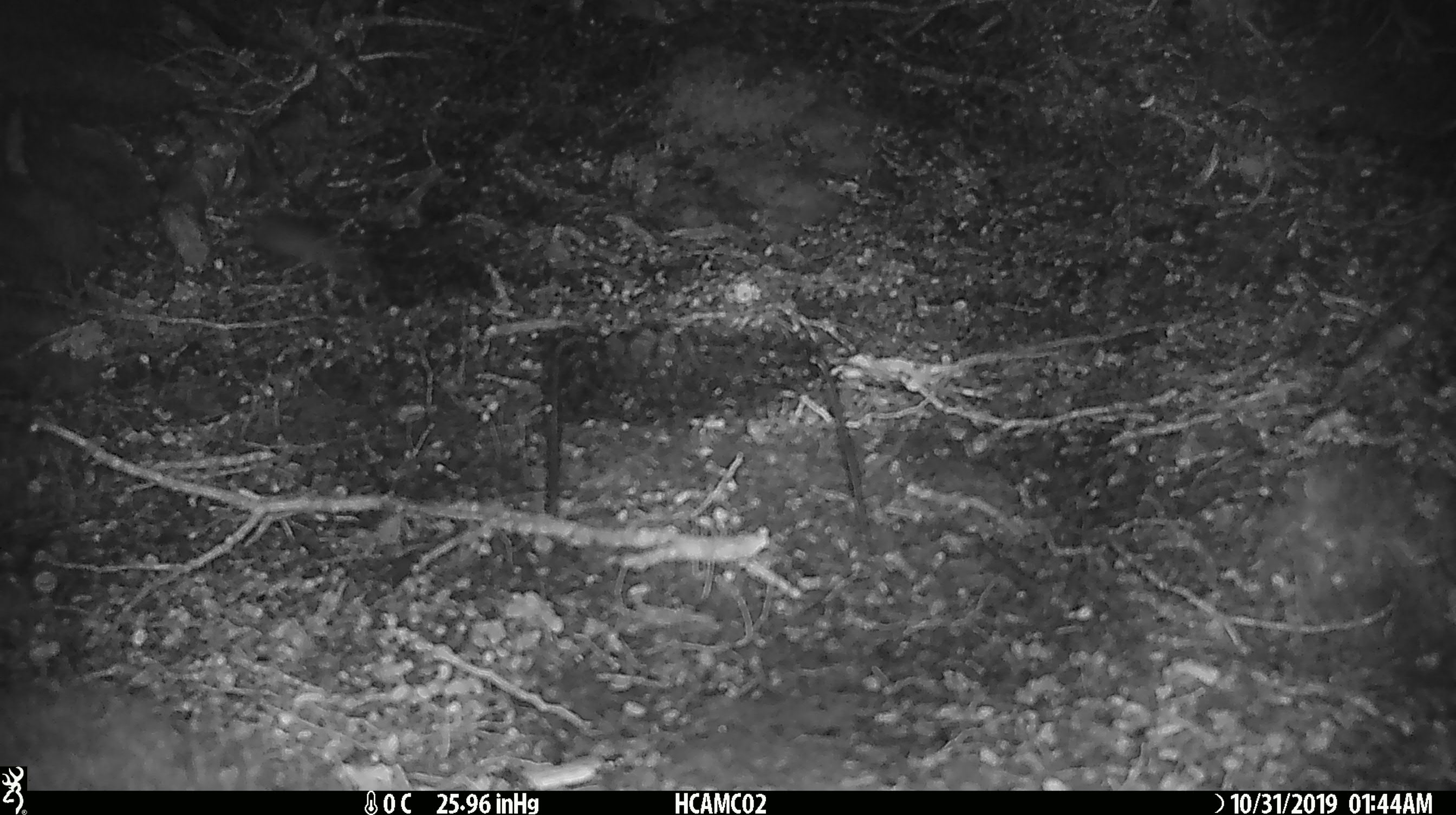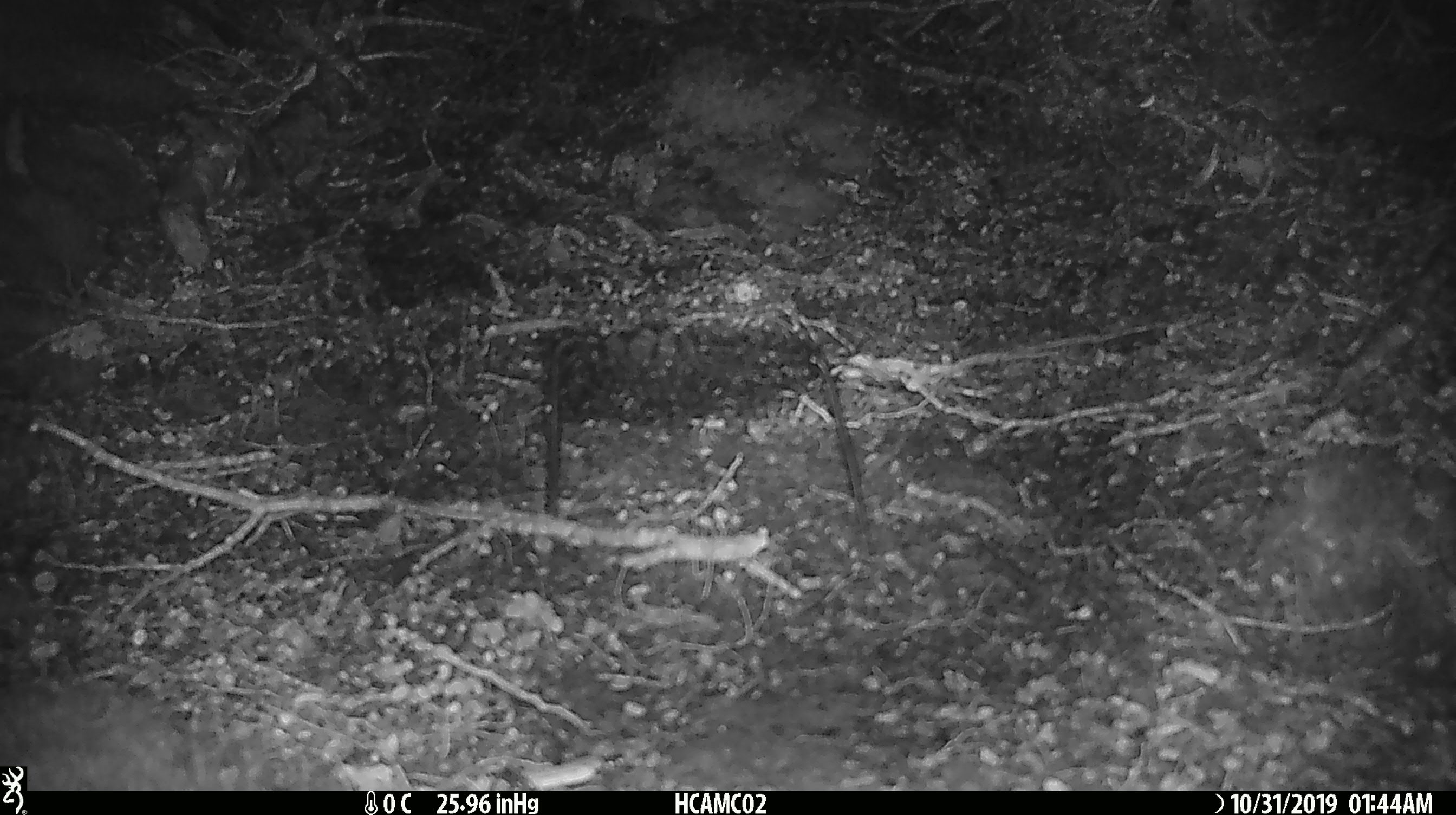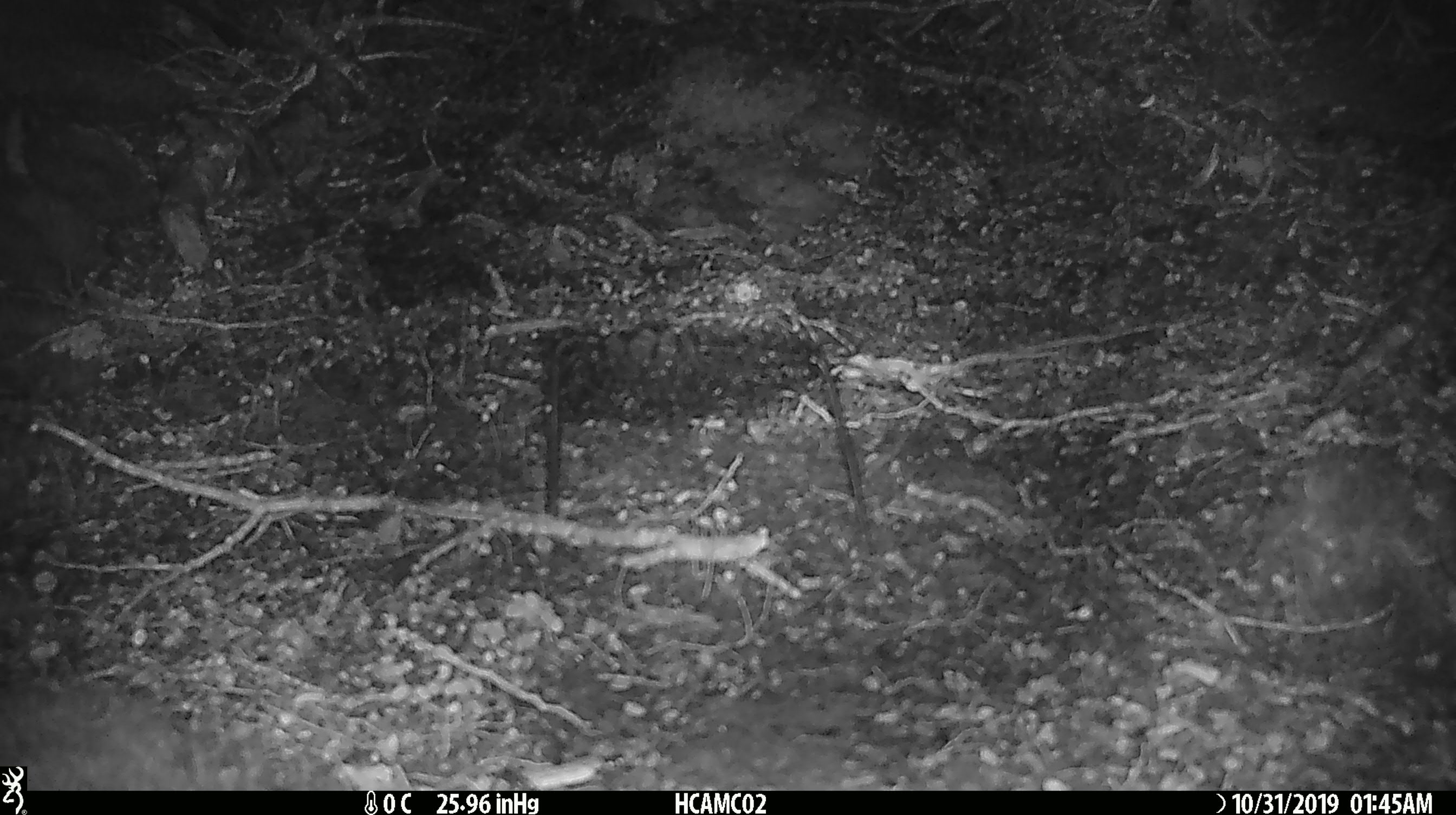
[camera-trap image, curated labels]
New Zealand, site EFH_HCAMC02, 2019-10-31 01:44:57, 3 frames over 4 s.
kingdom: Animalia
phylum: Chordata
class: Mammalia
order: Rodentia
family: Muridae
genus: Mus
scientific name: Mus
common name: mouse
Mouse (Mus).